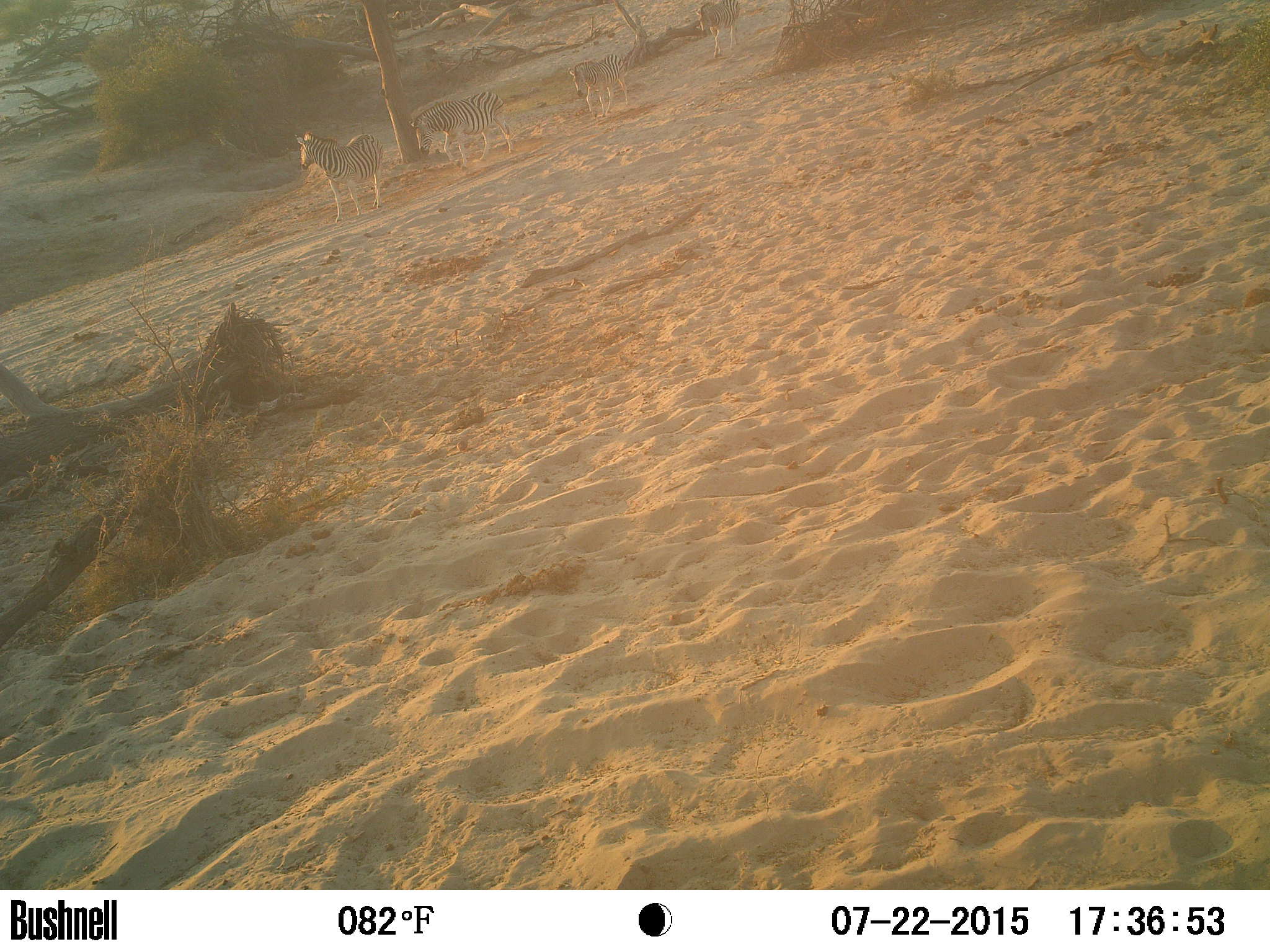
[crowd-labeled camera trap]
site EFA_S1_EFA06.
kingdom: Animalia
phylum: Chordata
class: Mammalia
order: Perissodactyla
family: Equidae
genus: Equus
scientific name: Equus quagga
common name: plains zebra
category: zebraplains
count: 4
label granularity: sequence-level